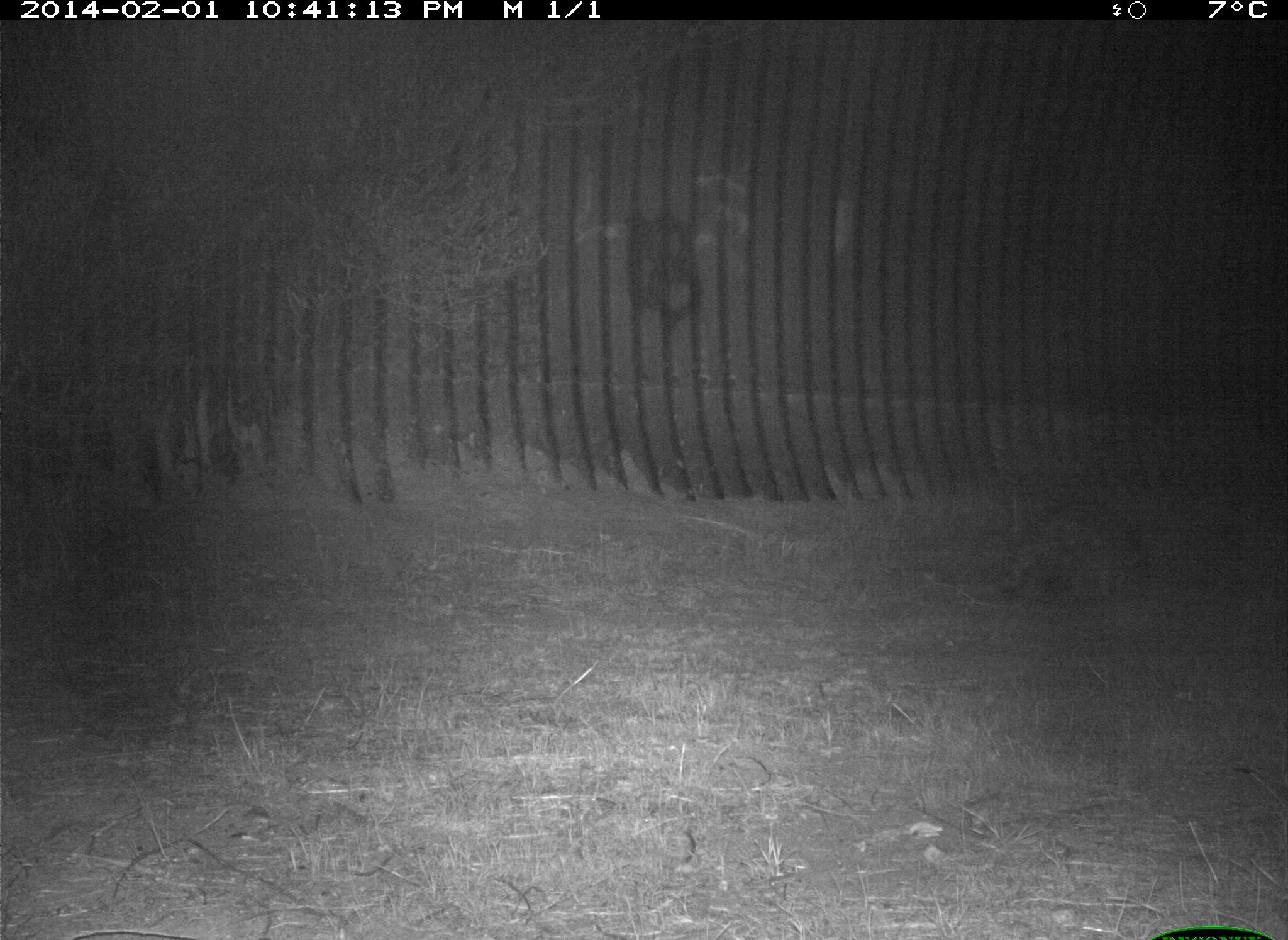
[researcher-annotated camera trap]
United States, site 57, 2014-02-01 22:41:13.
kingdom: Animalia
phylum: Chordata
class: Mammalia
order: Carnivora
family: Procyonidae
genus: Procyon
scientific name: Procyon lotor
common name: raccoon